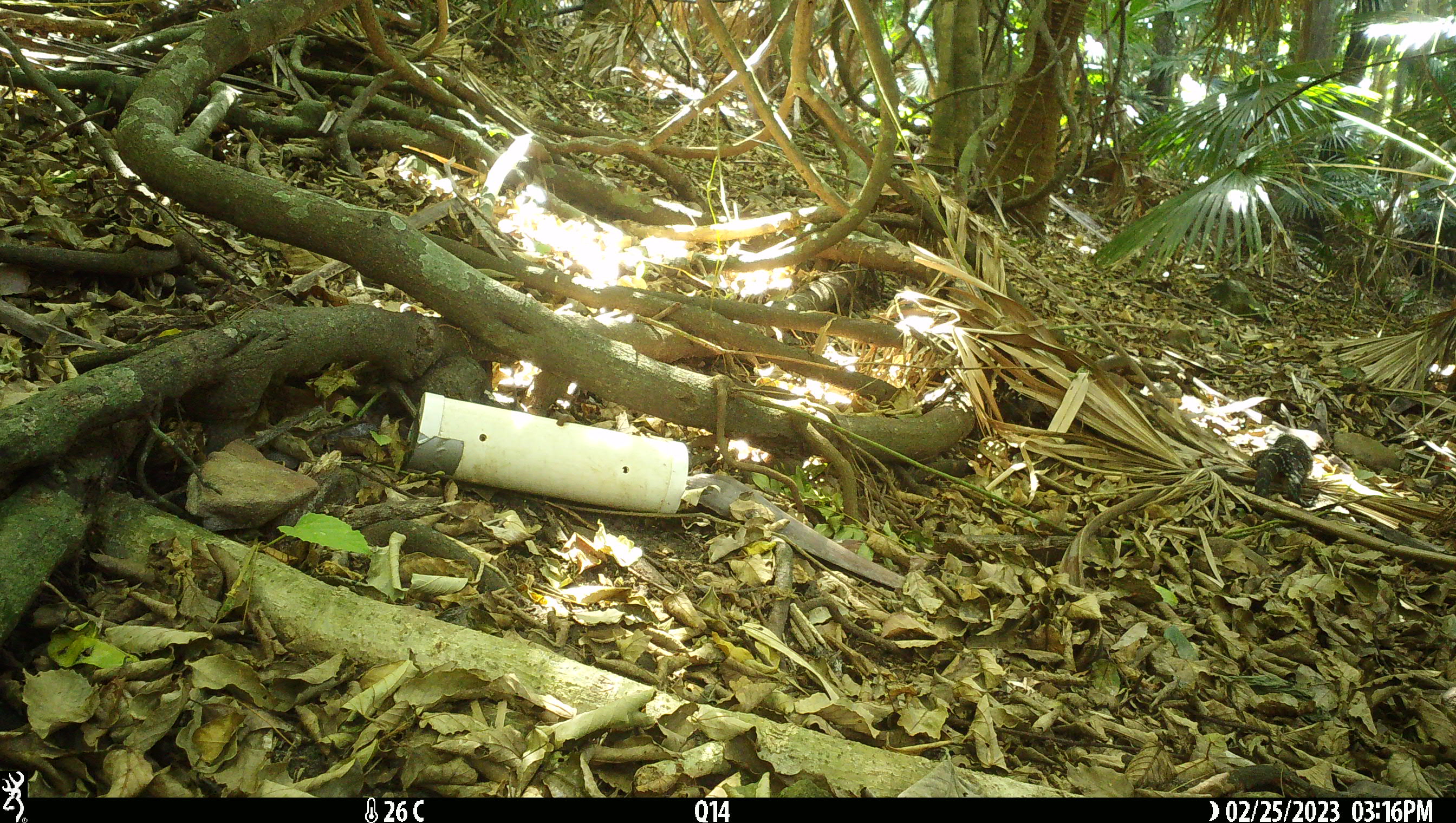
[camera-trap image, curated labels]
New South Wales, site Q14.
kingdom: Animalia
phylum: Chordata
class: Reptilia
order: Squamata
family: Varanidae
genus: Varanus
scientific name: Varanus varius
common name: lace monitor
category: goanna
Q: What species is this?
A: Goanna (lace monitor) (Varanus varius).